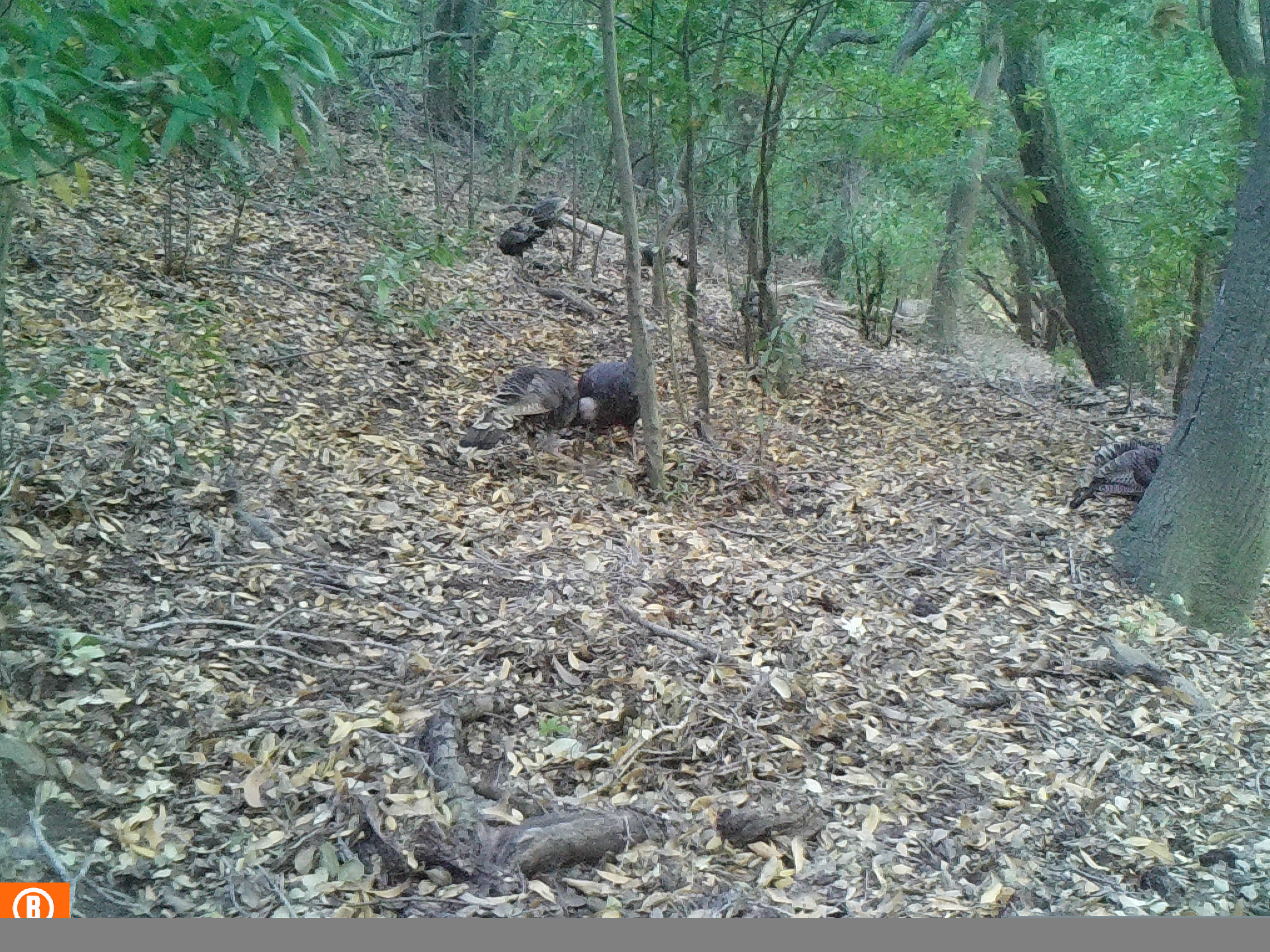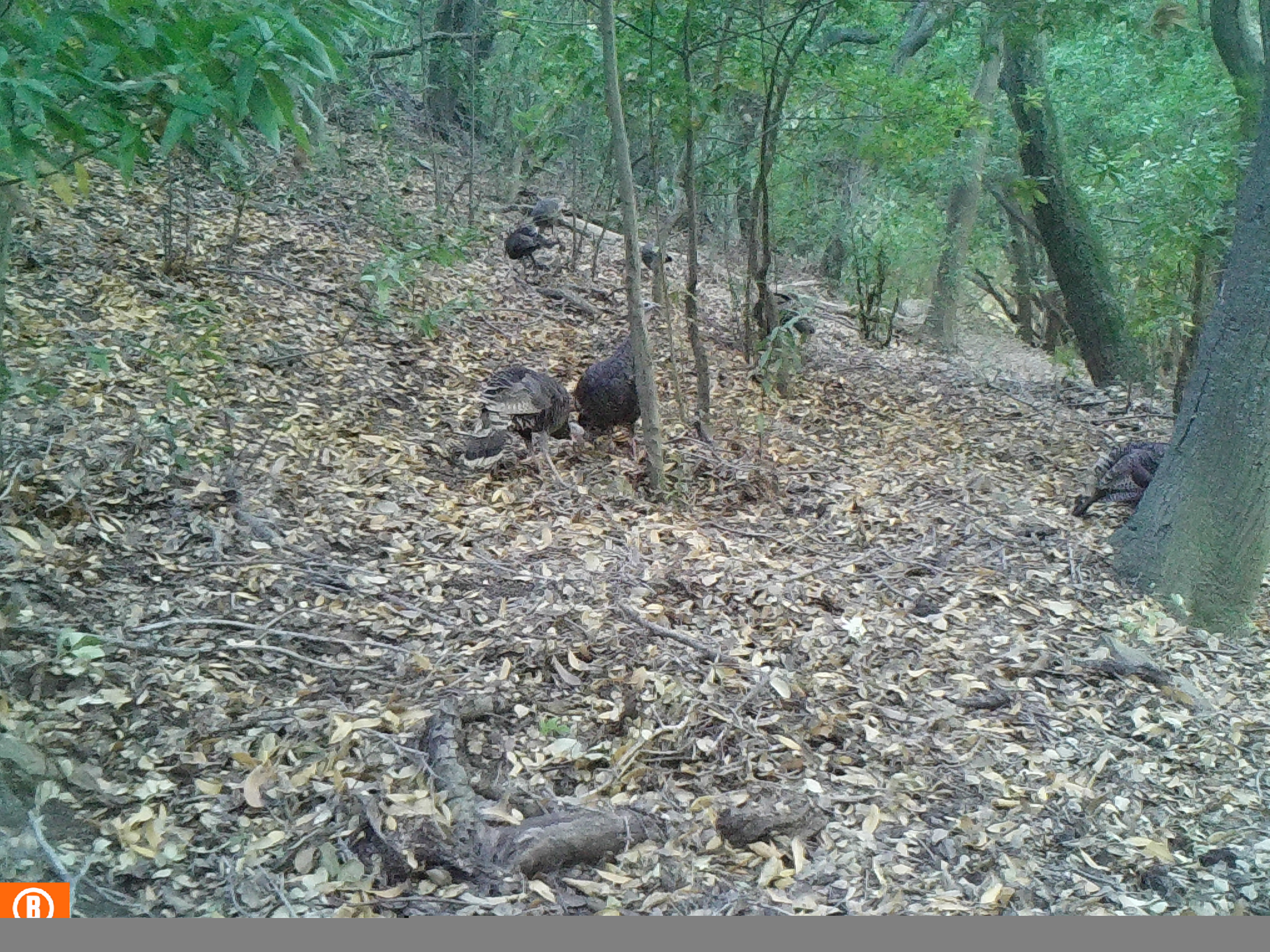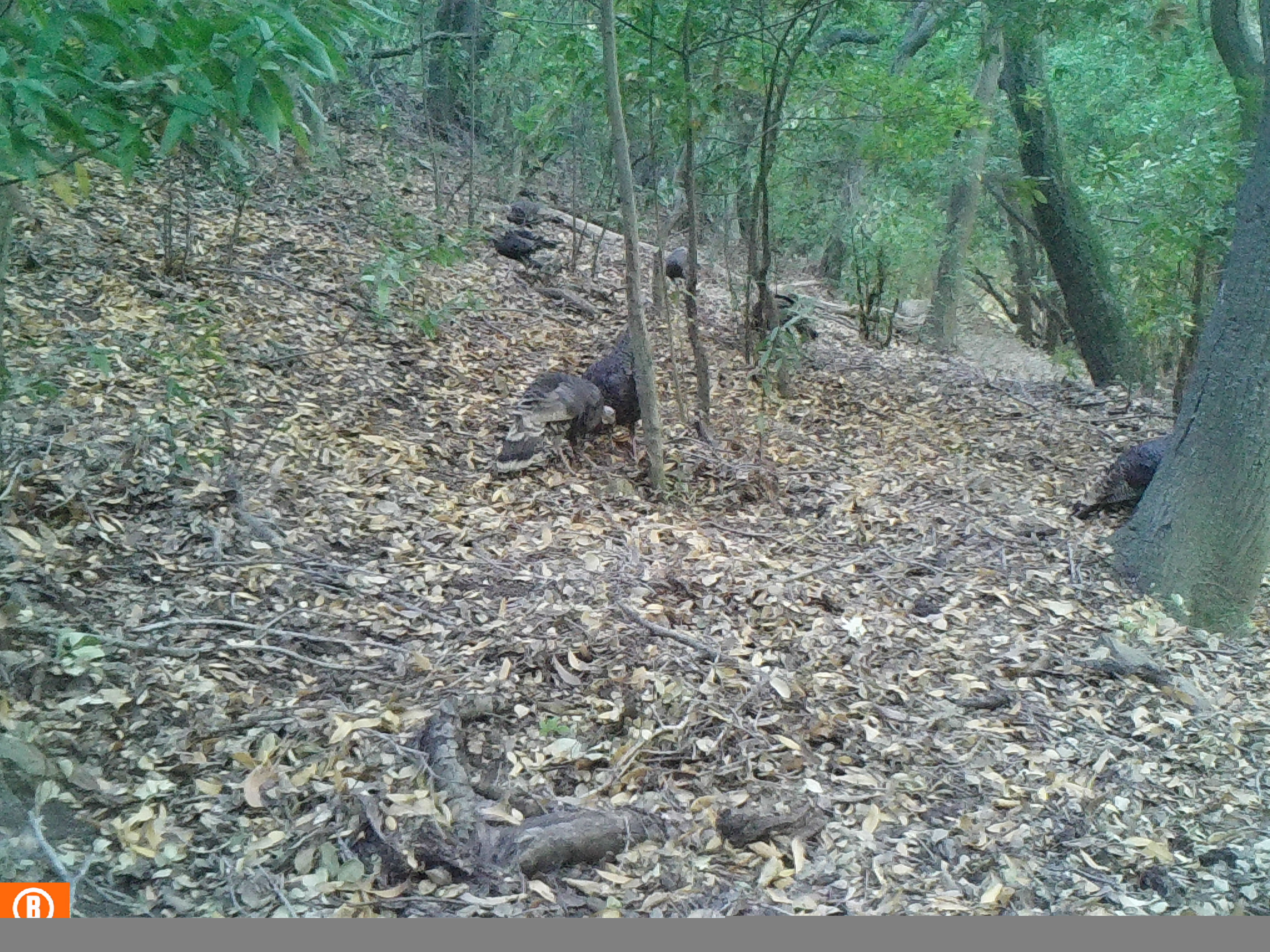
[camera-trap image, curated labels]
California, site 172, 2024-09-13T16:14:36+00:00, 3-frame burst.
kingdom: Animalia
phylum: Chordata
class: Aves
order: Galliformes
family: Phasianidae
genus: Meleagris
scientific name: Meleagris gallopavo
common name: turkey